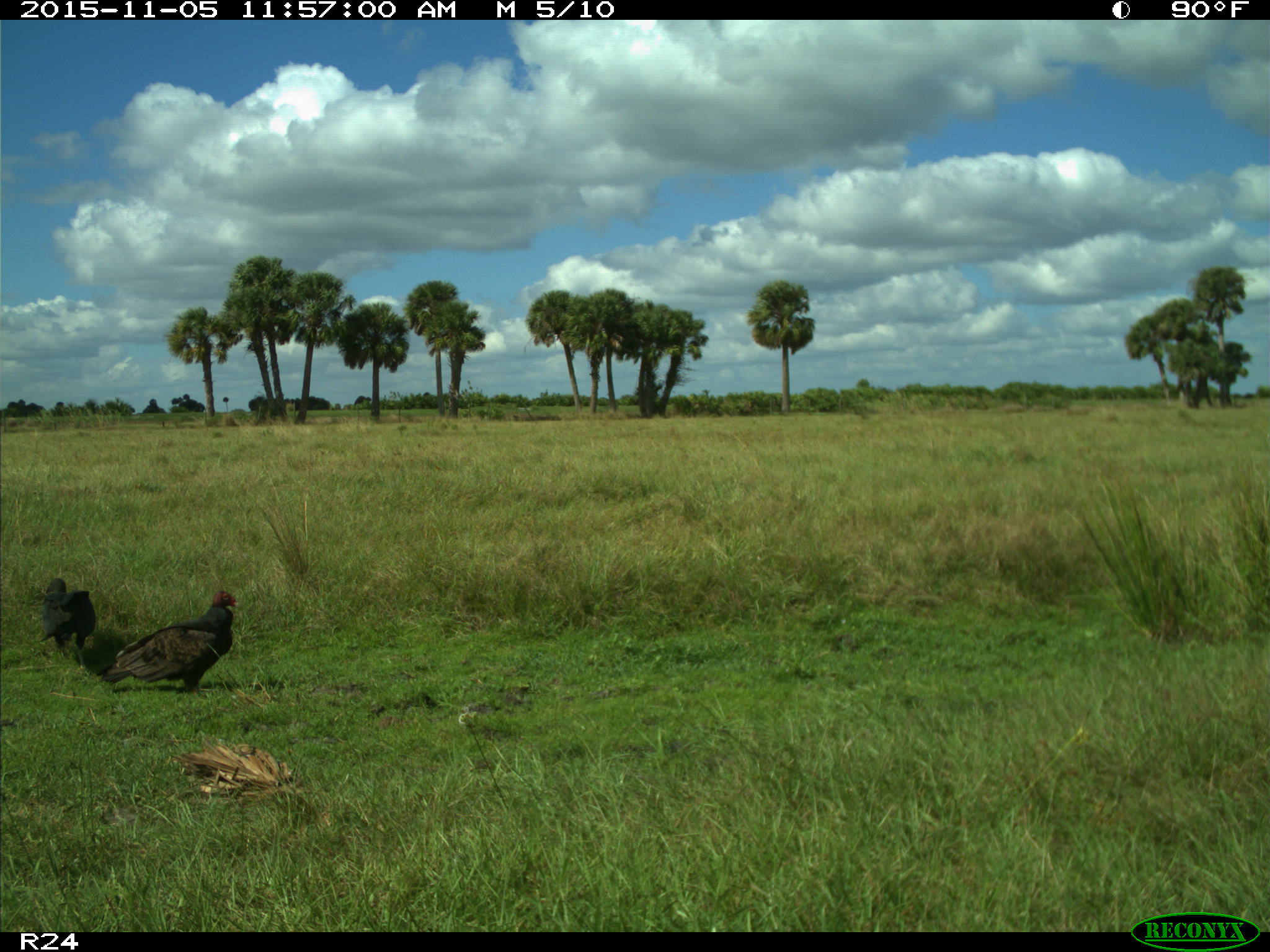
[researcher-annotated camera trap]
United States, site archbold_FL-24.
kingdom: Animalia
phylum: Chordata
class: Aves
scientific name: Aves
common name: birds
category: unidentified bird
Unidentified bird (birds) (Aves).